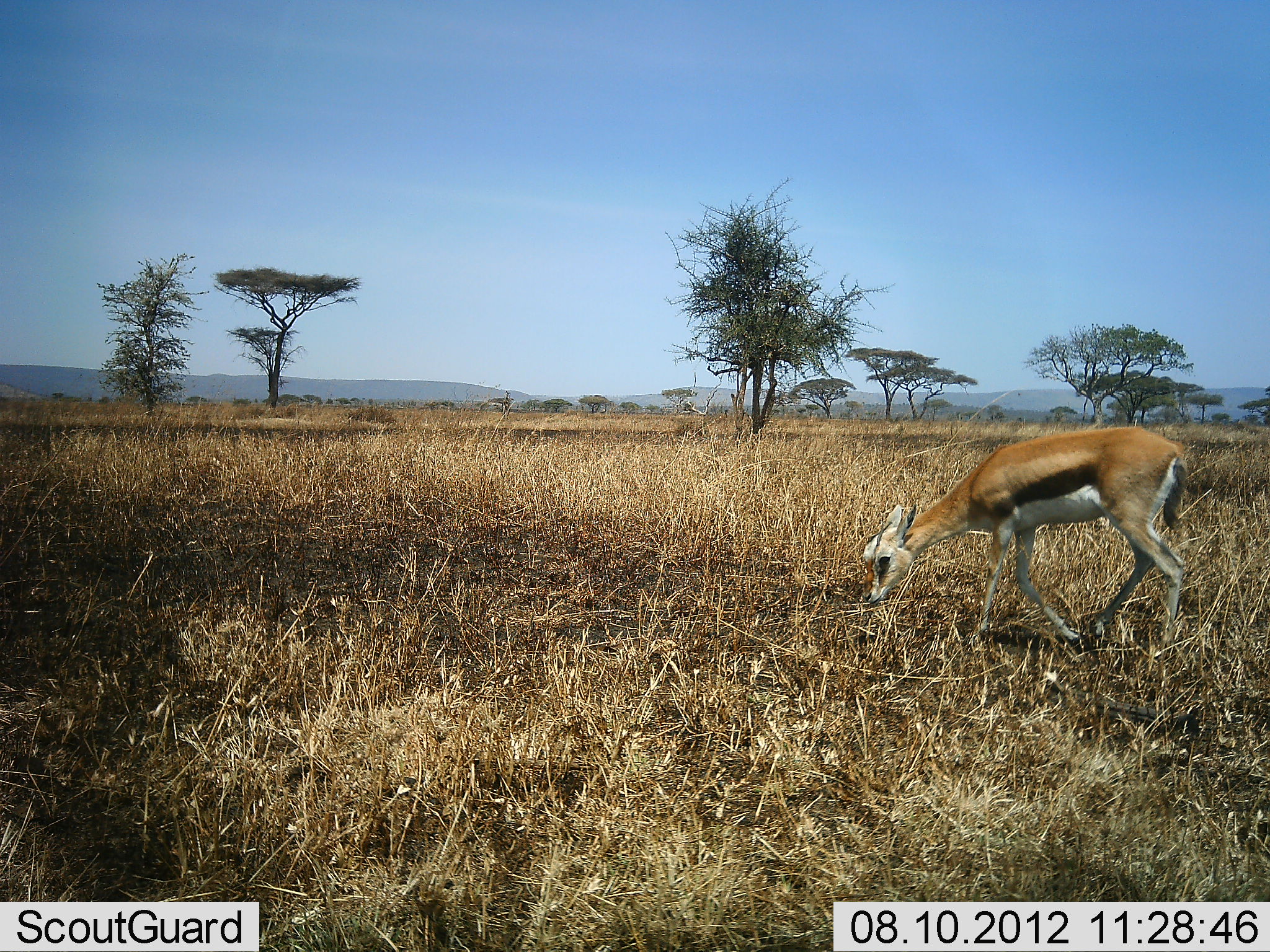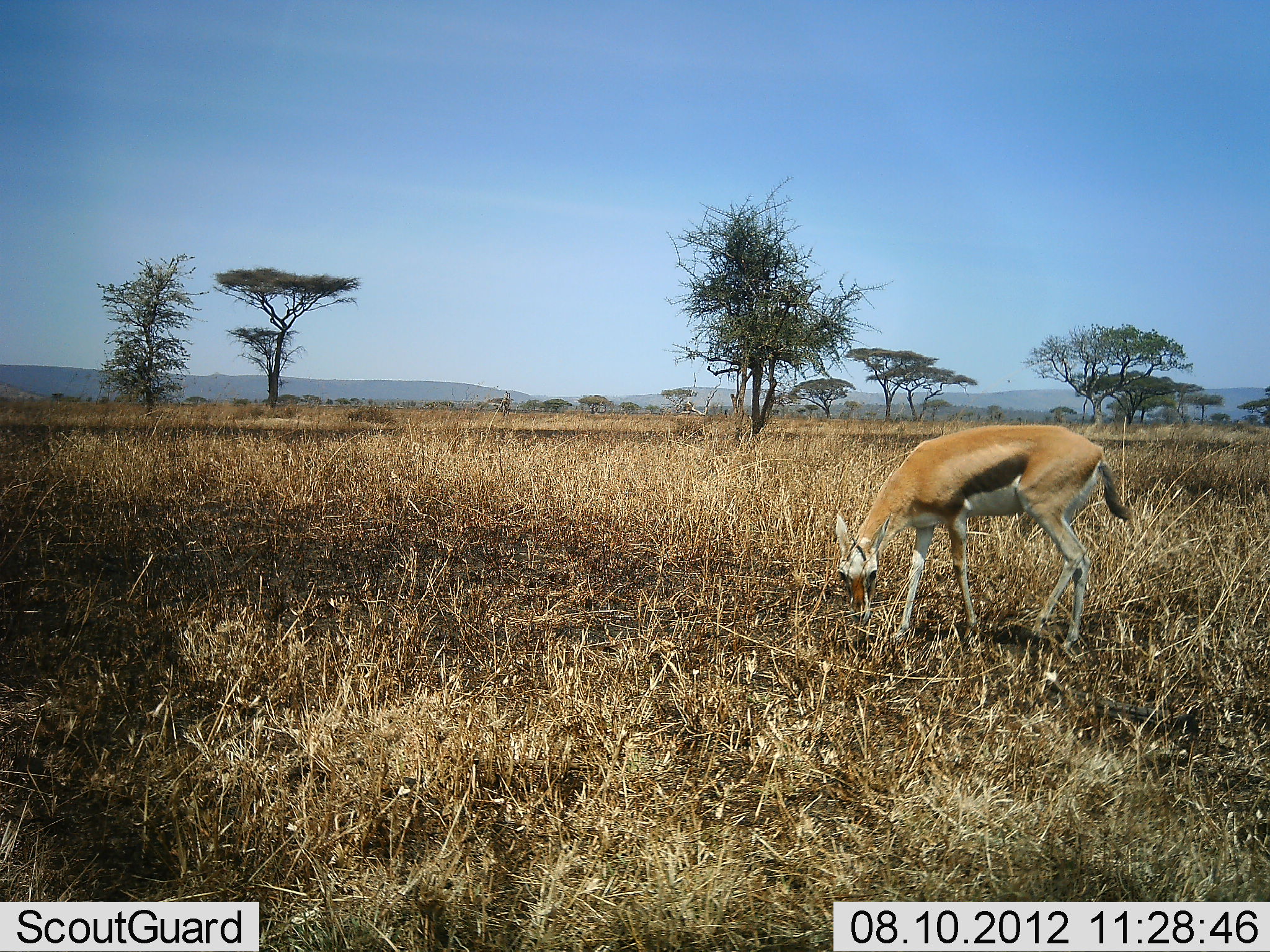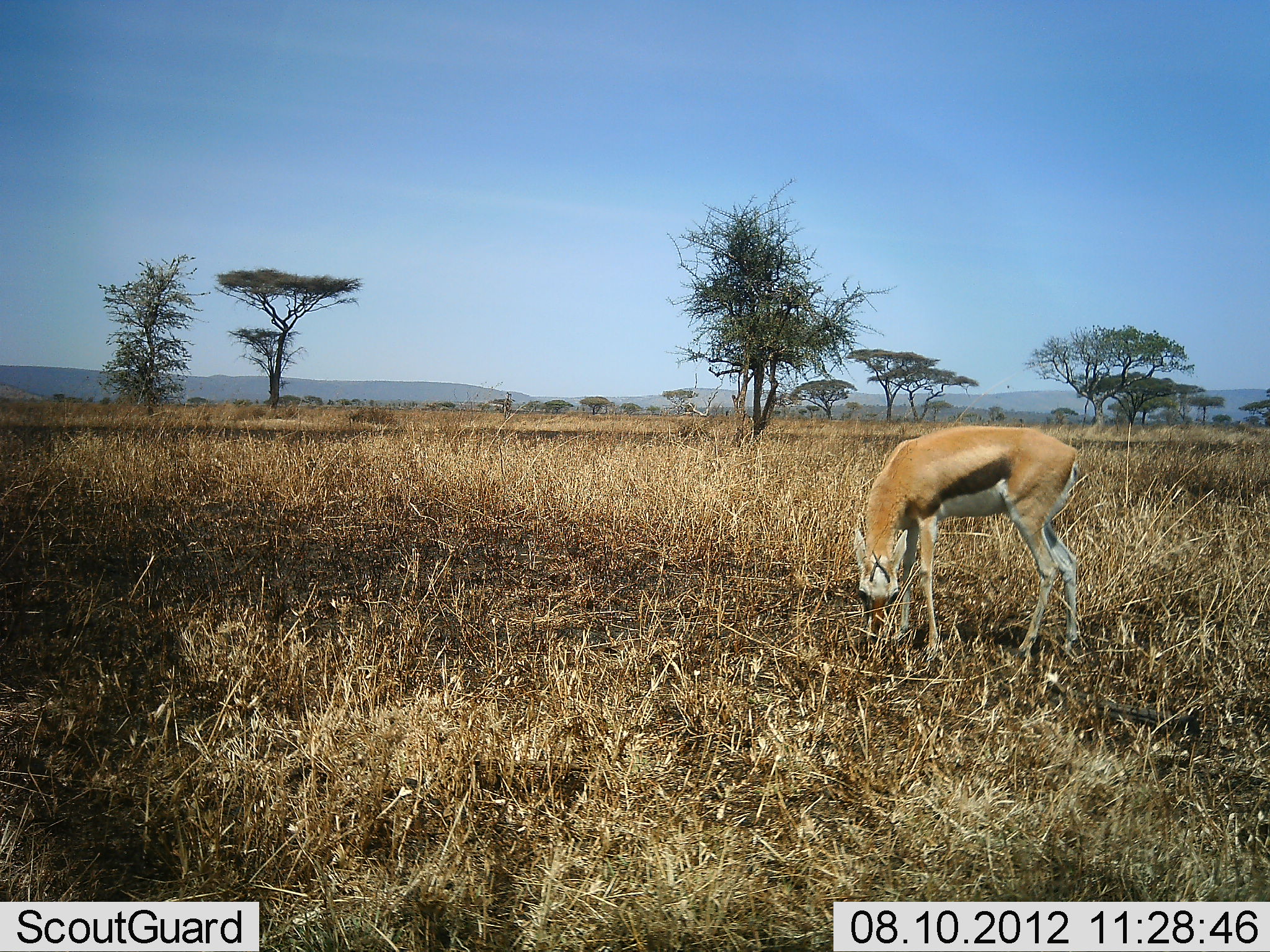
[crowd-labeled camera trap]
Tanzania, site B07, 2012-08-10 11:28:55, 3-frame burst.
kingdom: Animalia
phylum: Chordata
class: Mammalia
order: Artiodactyla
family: Bovidae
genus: Eudorcas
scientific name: Eudorcas thomsonii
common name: thomson's gazelle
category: gazellethomsons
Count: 1.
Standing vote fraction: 0%.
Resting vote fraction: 0%.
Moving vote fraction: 0%.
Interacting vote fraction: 0%.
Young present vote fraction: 0%.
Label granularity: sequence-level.